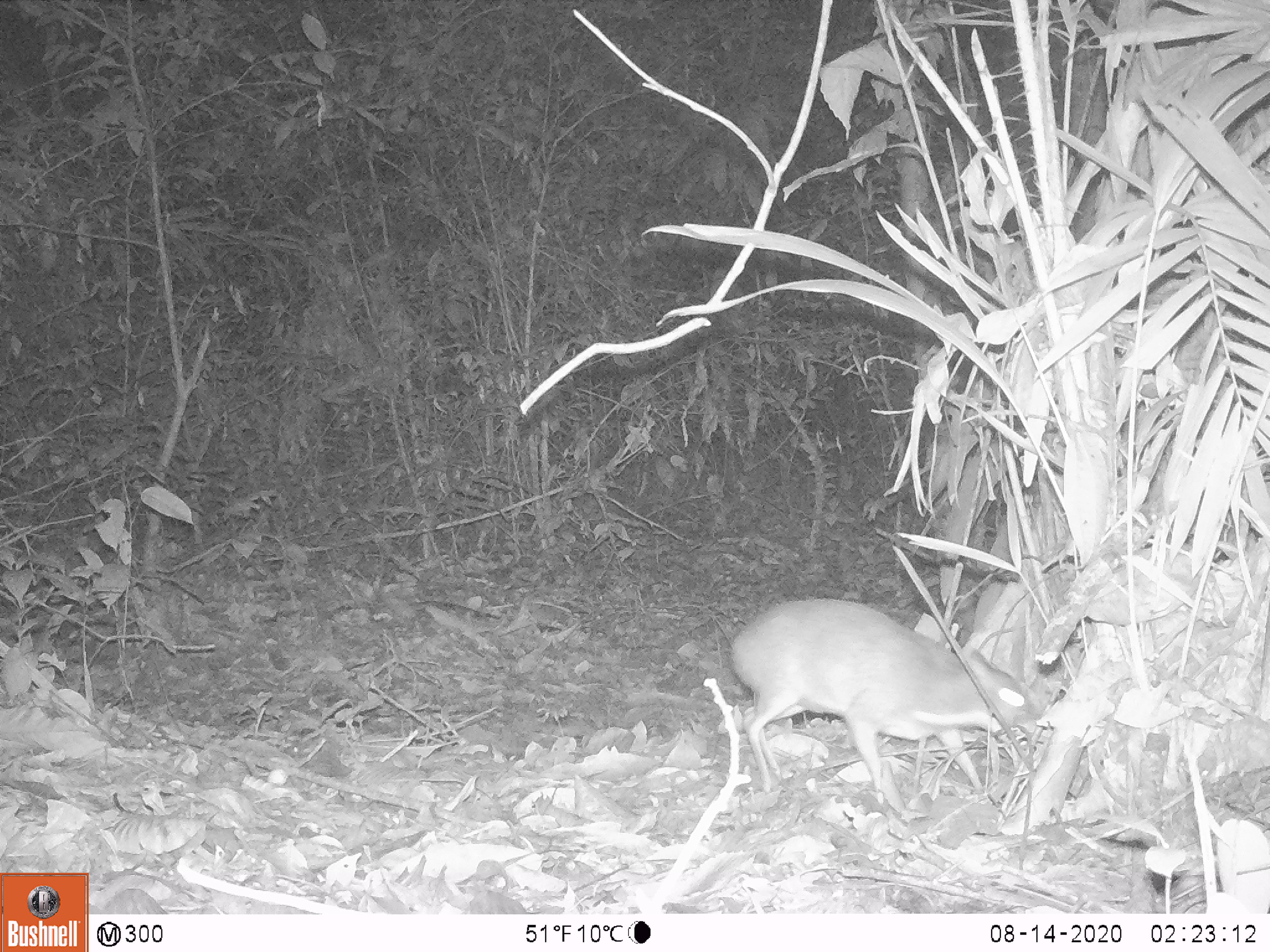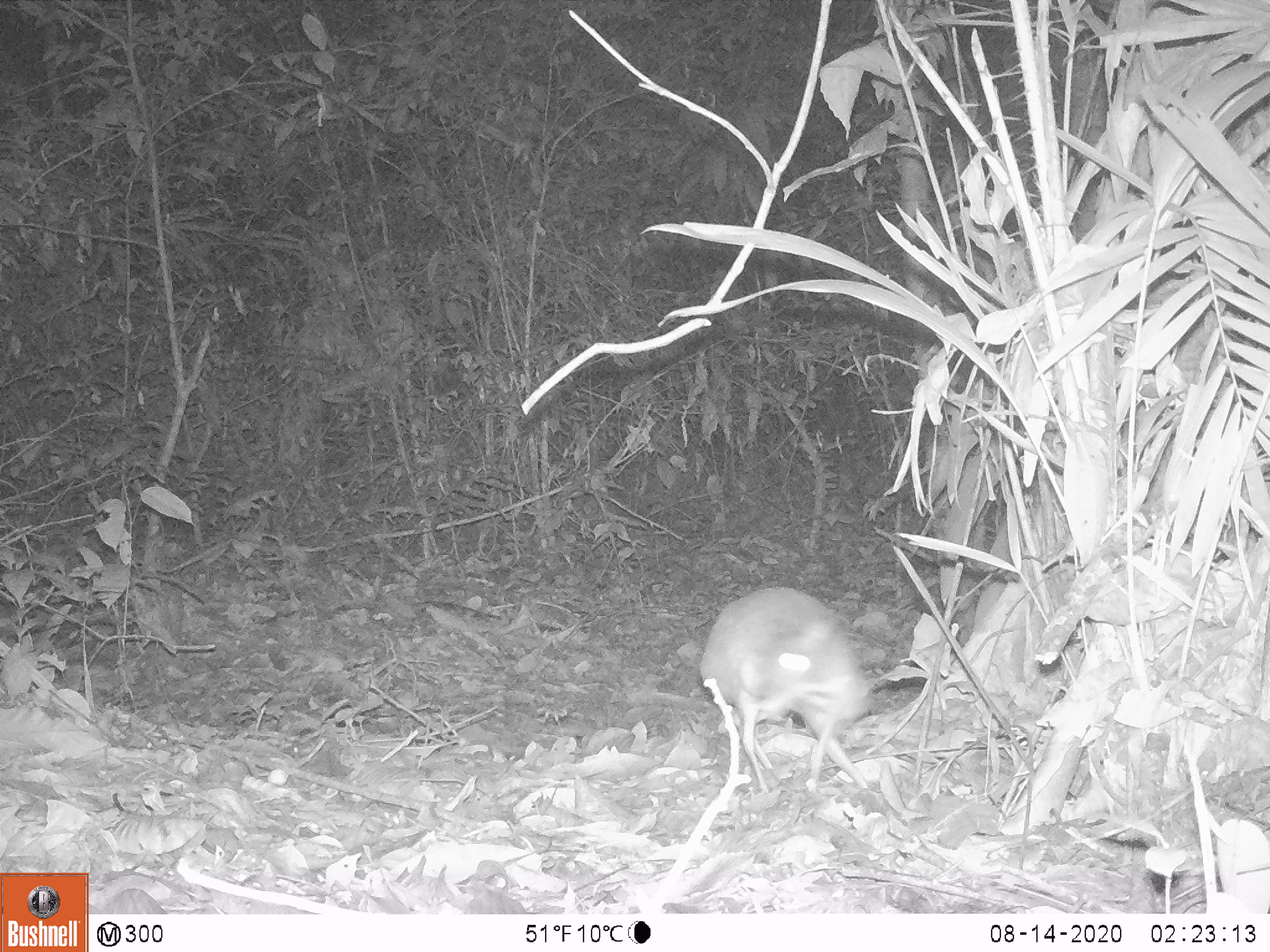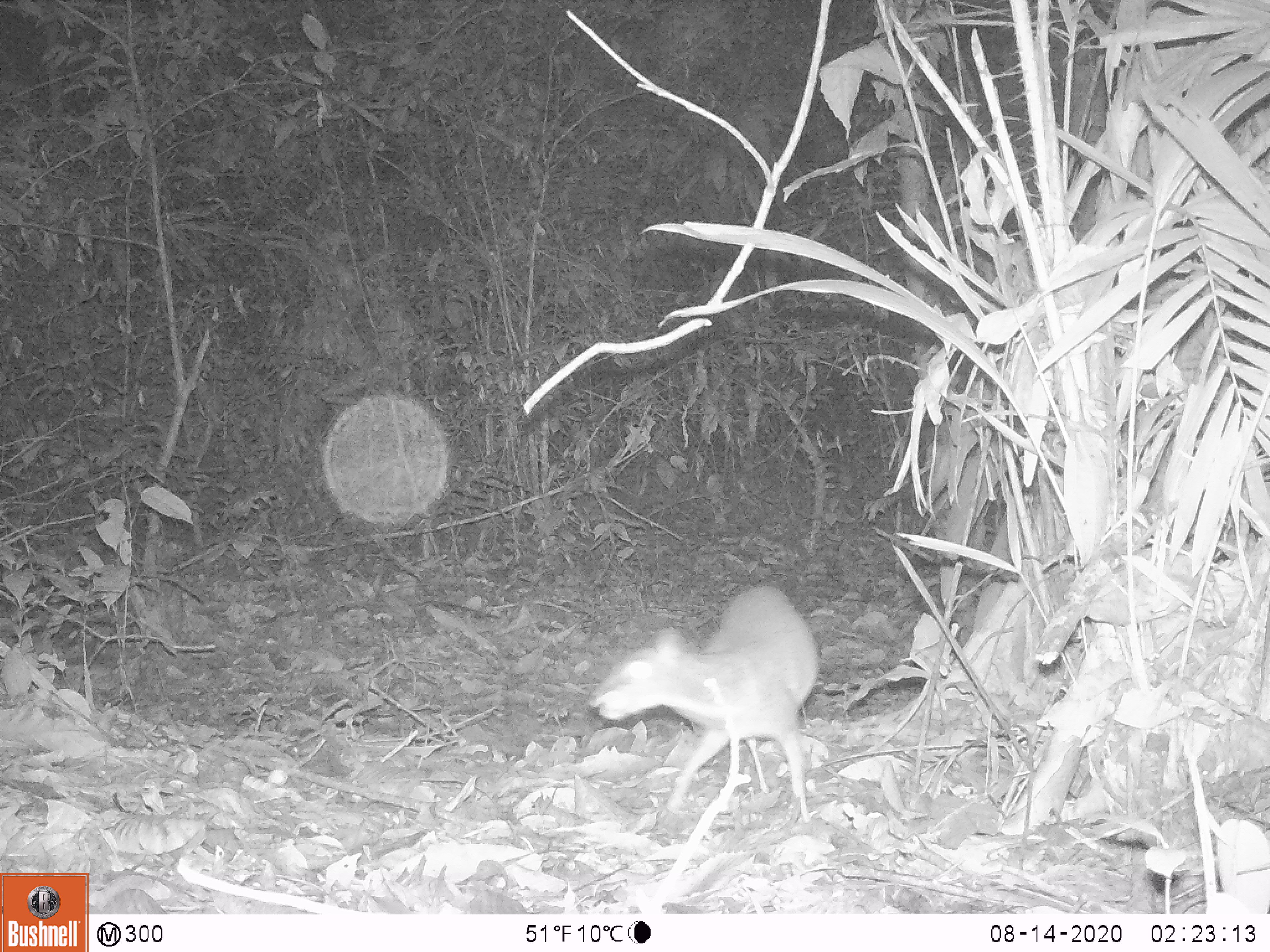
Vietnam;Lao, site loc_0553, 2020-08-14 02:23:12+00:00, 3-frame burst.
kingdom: Animalia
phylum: Chordata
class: Mammalia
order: Artiodactyla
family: Tragulidae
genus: Moschiola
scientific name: Moschiola meminna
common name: chevrotain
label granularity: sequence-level